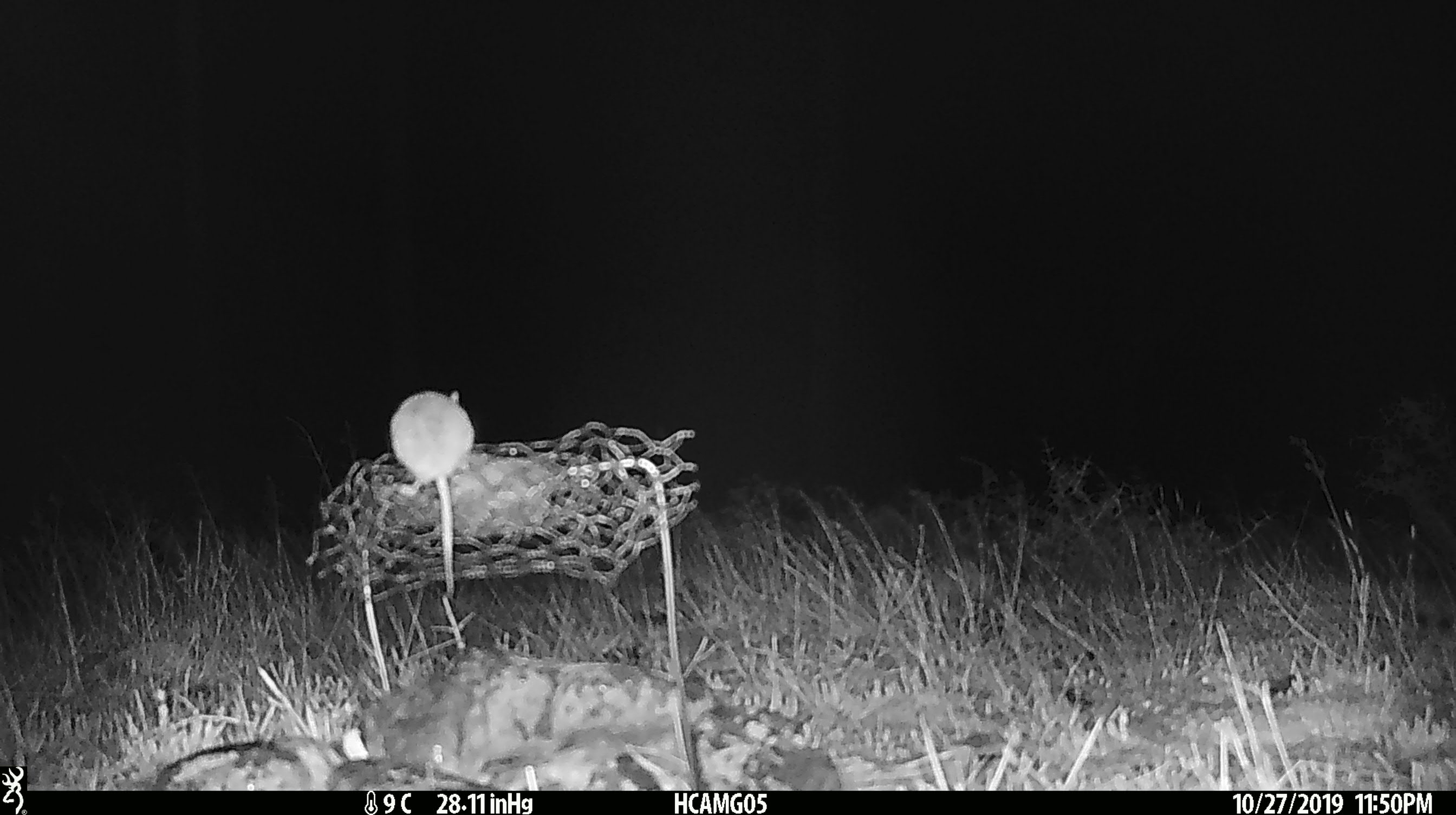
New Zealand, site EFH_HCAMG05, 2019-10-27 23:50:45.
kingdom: Animalia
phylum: Chordata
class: Mammalia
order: Rodentia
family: Muridae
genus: Mus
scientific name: Mus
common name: mouse